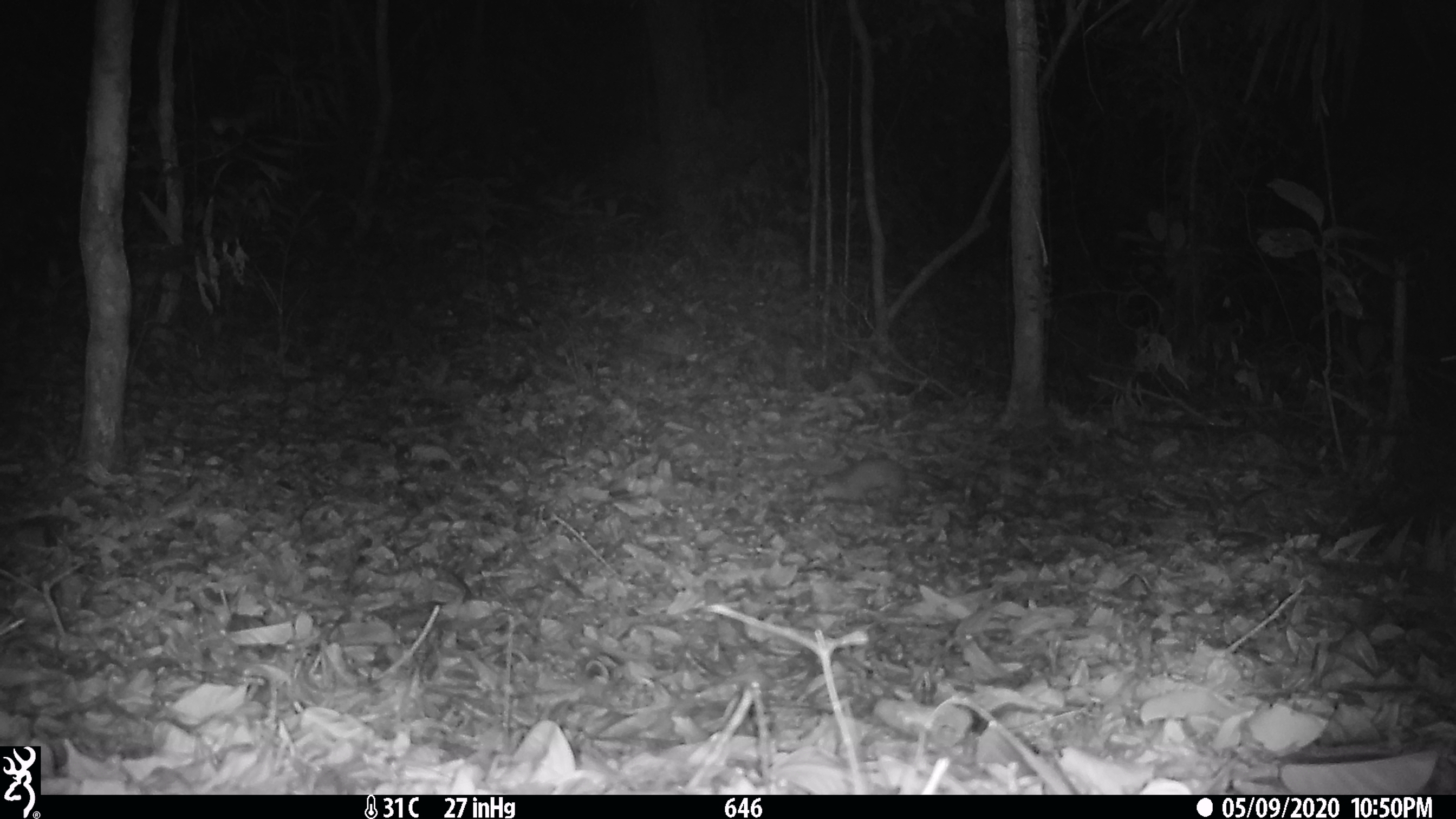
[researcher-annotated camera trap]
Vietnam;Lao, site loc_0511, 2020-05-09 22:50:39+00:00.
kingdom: Animalia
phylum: Chordata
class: Mammalia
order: Carnivora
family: Mustelidae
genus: Melogale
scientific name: Melogale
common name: ferret badger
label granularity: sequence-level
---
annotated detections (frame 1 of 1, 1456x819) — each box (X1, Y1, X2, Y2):
ferret badger: (800, 456, 908, 514)